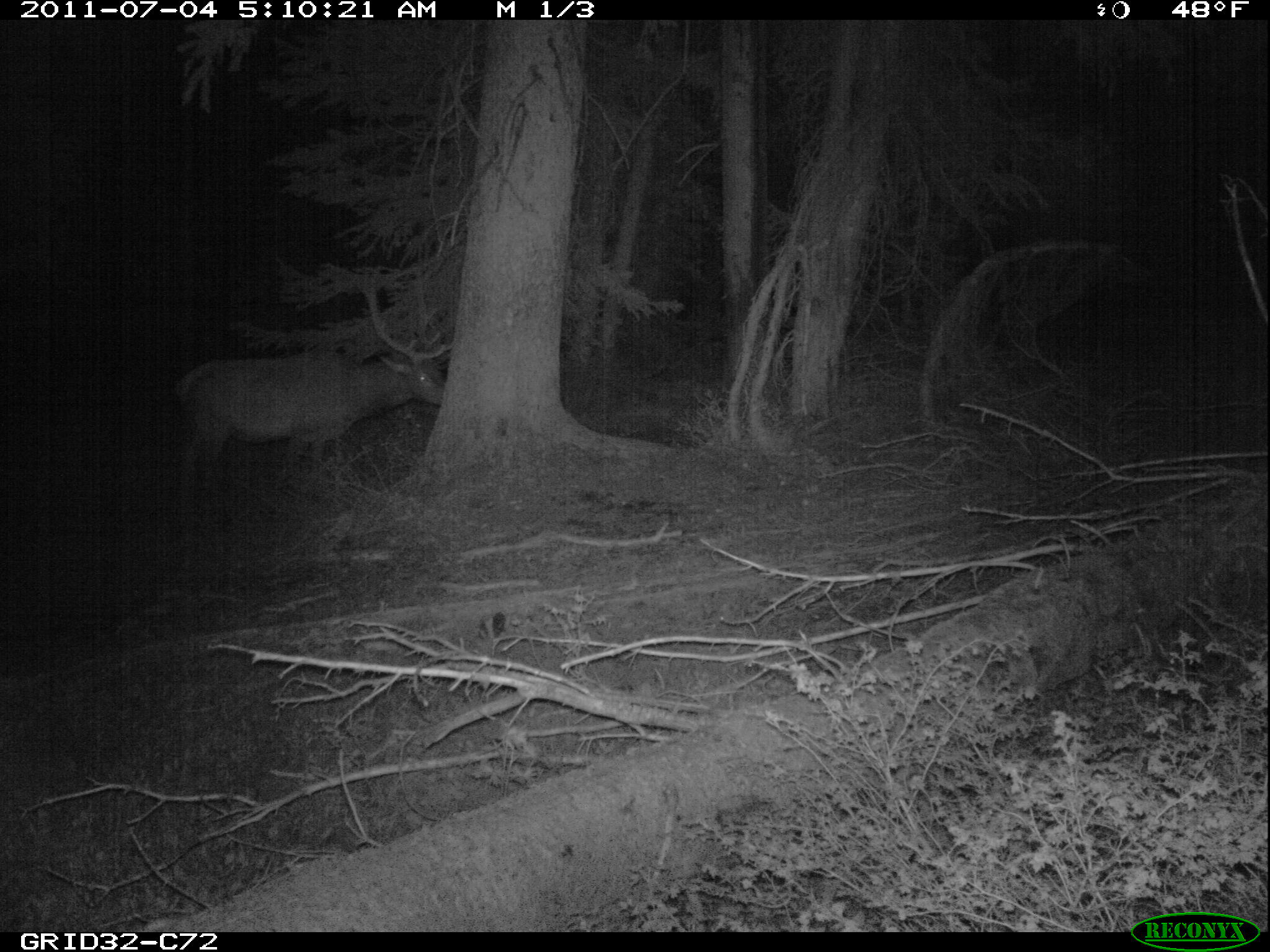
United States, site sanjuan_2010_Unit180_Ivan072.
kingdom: Animalia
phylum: Chordata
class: Mammalia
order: Artiodactyla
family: Cervidae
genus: Cervus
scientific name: Cervus elaphus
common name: red deer